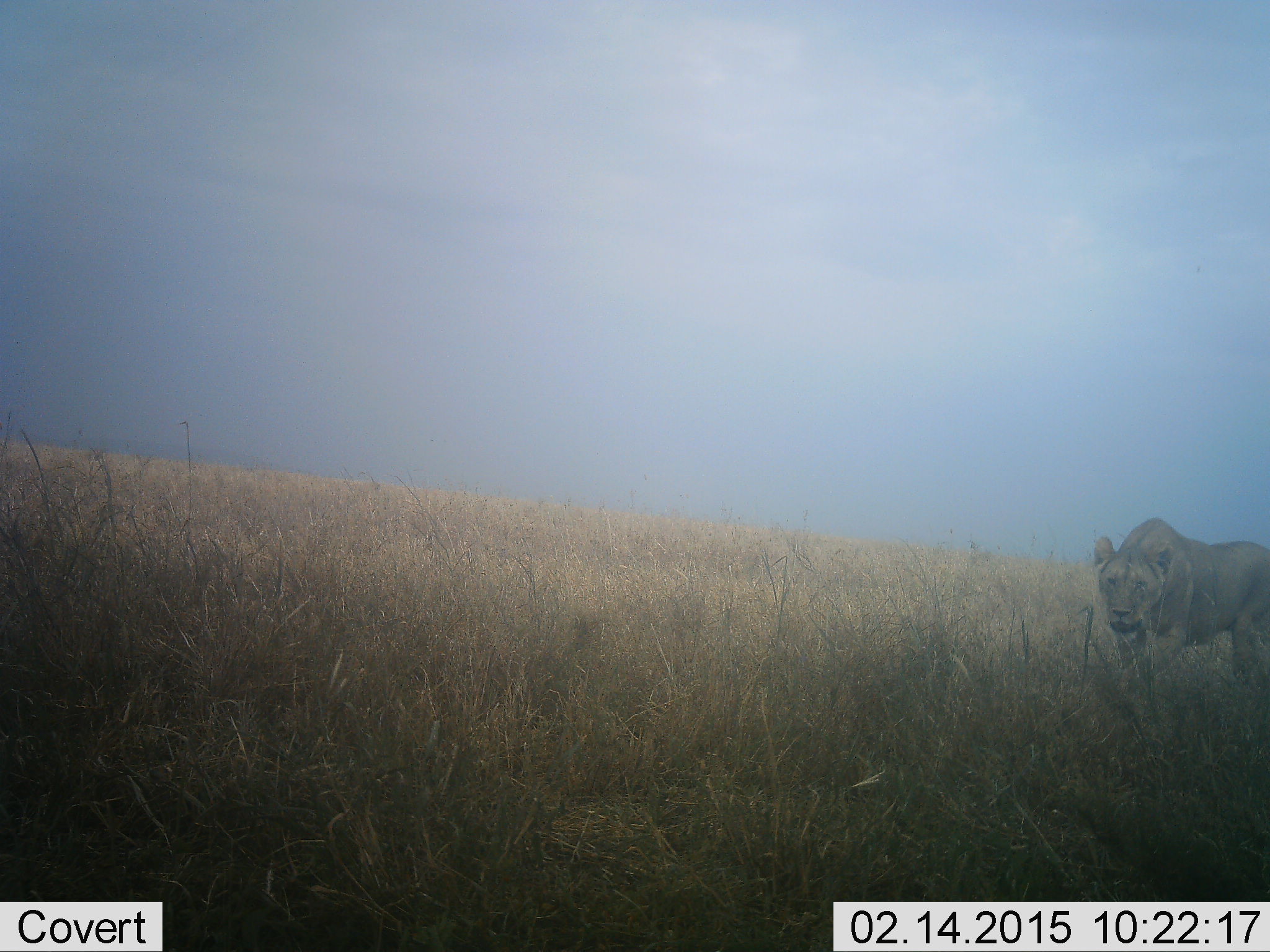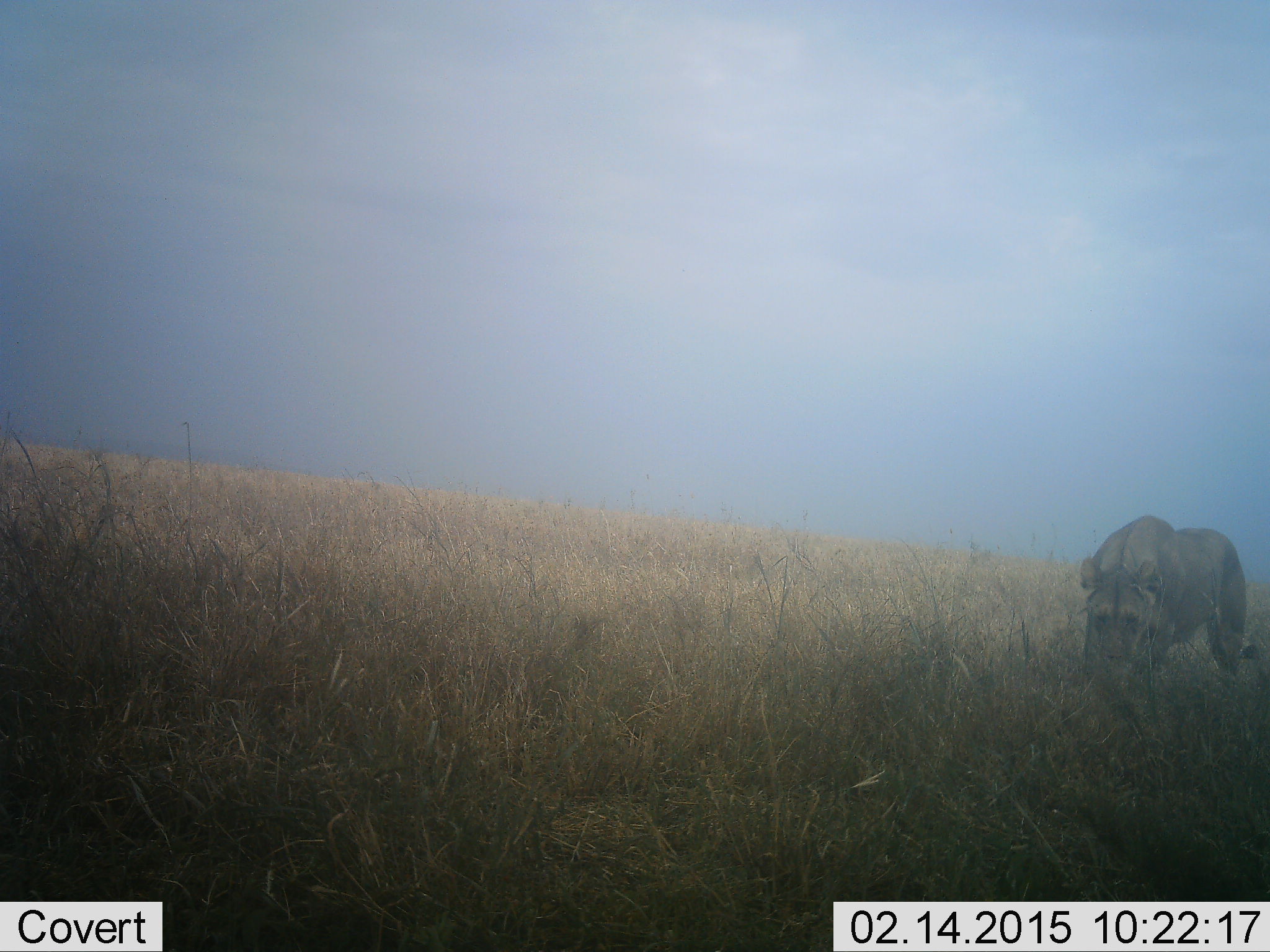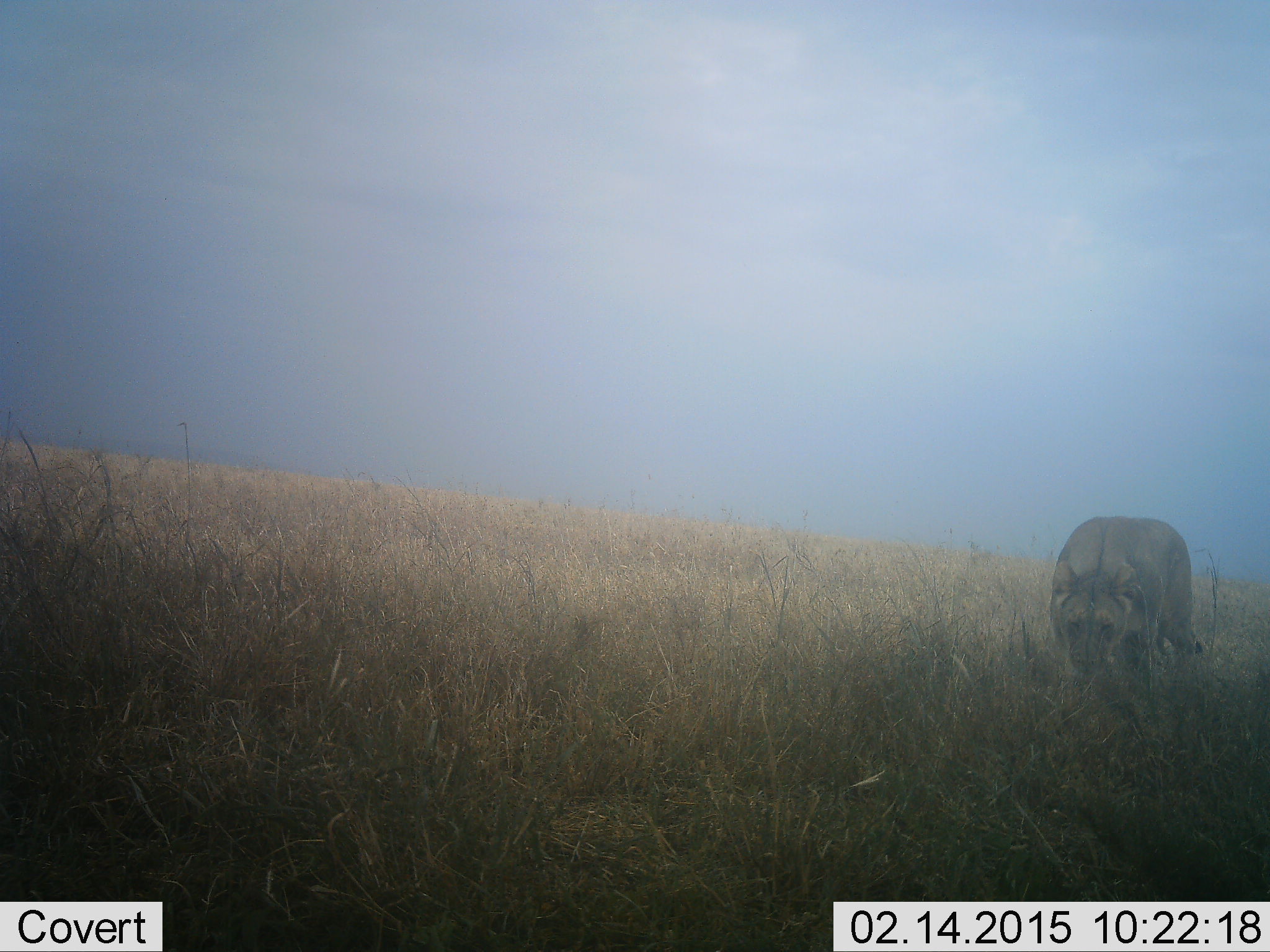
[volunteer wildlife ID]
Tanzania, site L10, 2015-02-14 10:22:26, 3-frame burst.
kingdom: Animalia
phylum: Chordata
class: Mammalia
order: Carnivora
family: Felidae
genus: Panthera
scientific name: Panthera leo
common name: lion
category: lionfemale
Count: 1.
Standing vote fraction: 0%.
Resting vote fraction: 0%.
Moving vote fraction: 100%.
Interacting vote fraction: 0%.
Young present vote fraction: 0%.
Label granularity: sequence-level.